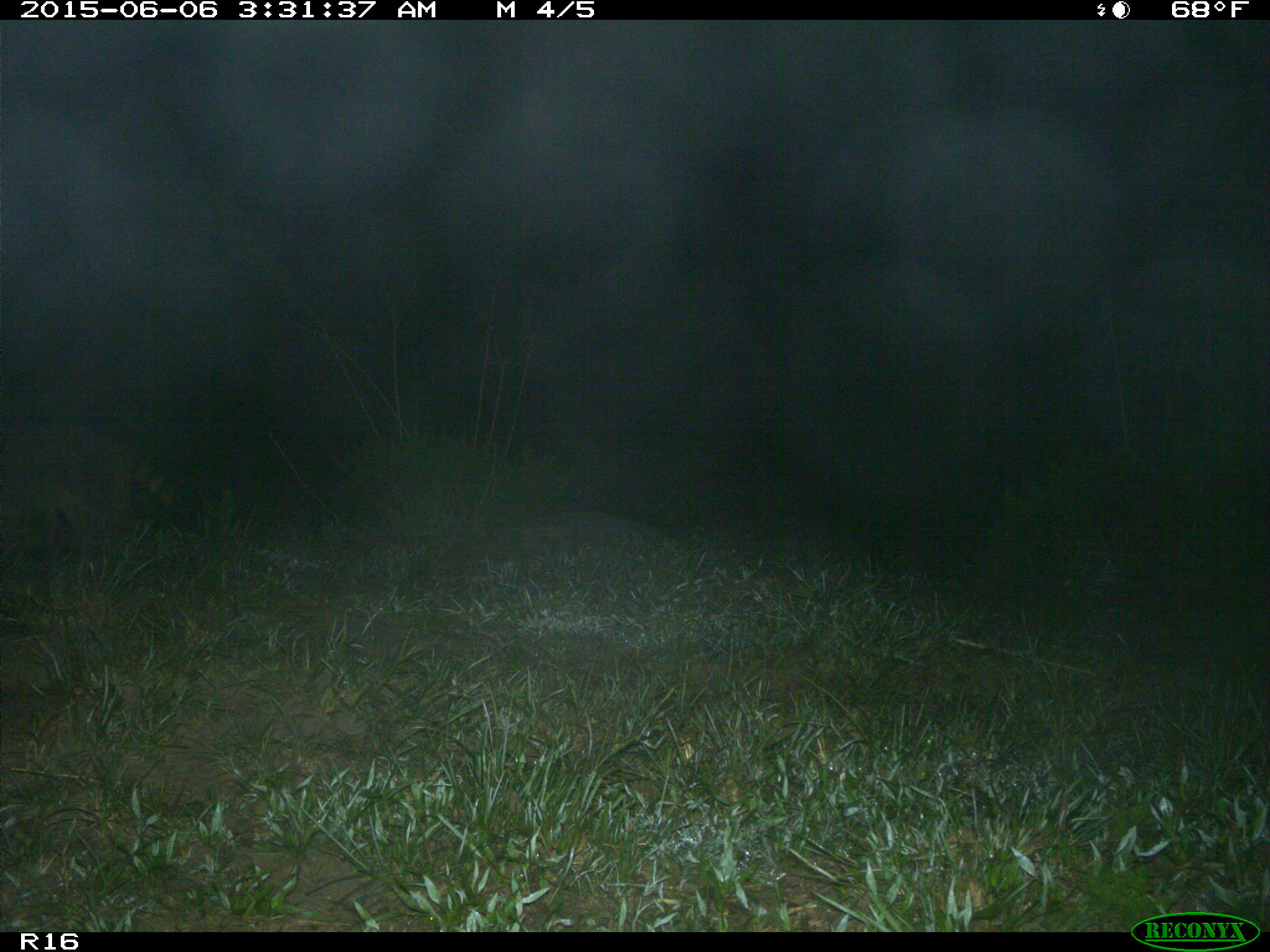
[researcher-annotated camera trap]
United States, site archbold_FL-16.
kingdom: Animalia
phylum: Chordata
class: Mammalia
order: Carnivora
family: Procyonidae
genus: Procyon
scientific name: Procyon lotor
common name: common raccoon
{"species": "Procyon lotor (common raccoon)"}